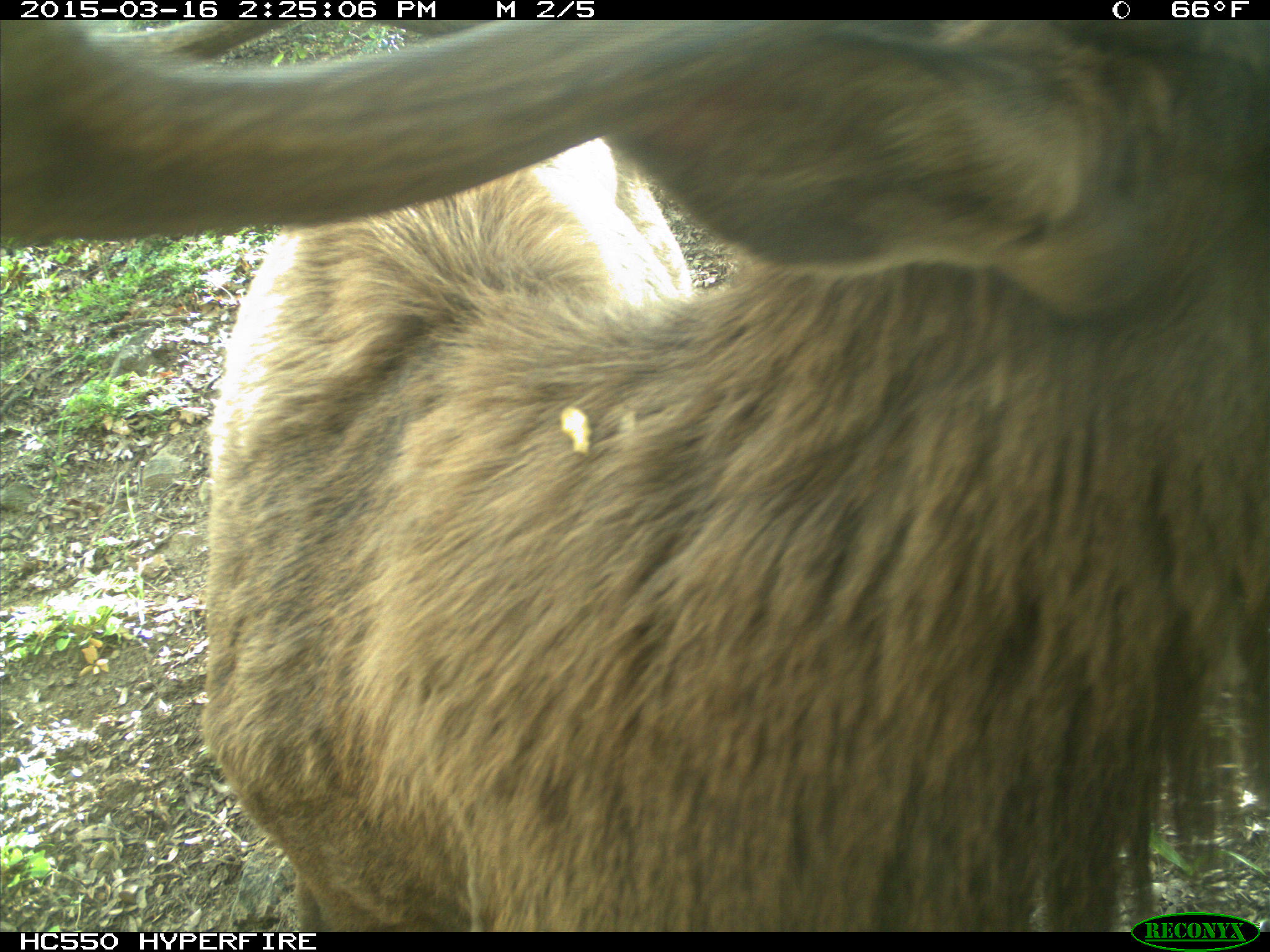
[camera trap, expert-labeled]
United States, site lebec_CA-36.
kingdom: Animalia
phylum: Chordata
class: Mammalia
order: Artiodactyla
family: Cervidae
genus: Cervus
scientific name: Cervus canadensis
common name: elk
Cervus canadensis (elk).